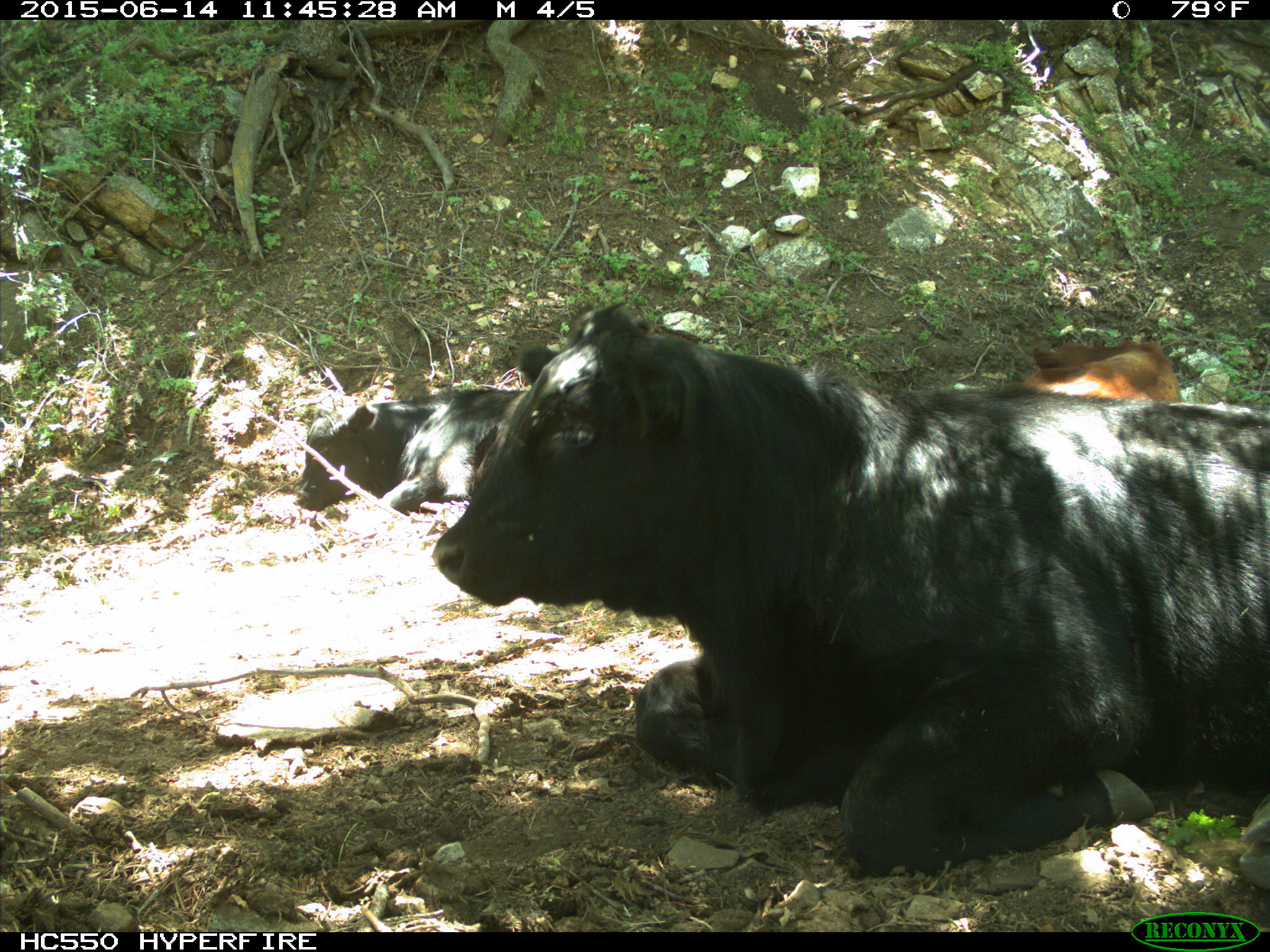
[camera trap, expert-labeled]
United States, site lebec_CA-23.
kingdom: Animalia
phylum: Chordata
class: Mammalia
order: Artiodactyla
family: Bovidae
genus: Bos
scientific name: Bos taurus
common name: domestic cow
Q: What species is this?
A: Bos taurus (domestic cow).